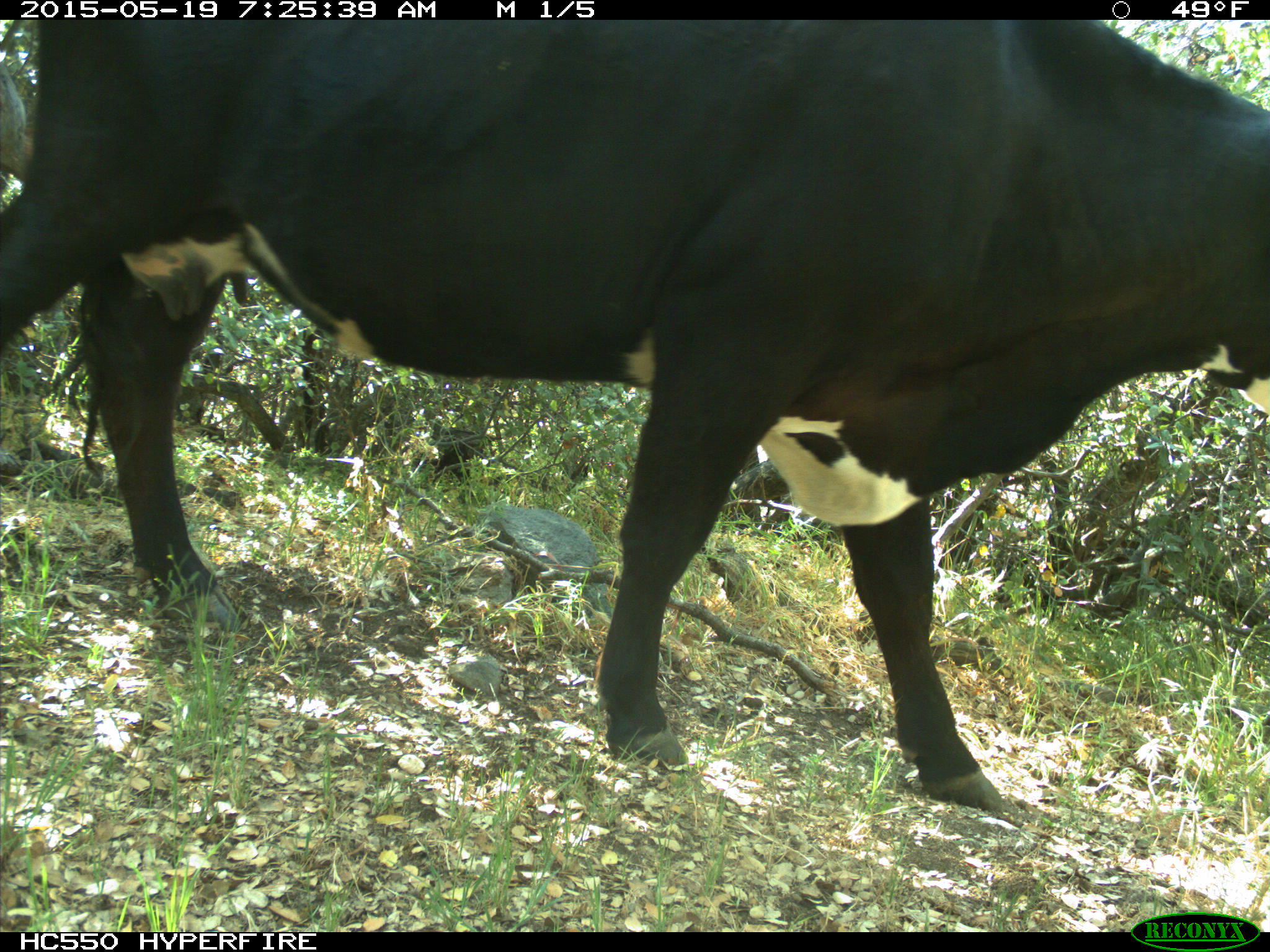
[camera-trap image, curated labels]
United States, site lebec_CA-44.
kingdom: Animalia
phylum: Chordata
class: Mammalia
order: Artiodactyla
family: Bovidae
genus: Bos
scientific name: Bos taurus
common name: domestic cow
Bos taurus (domestic cow).